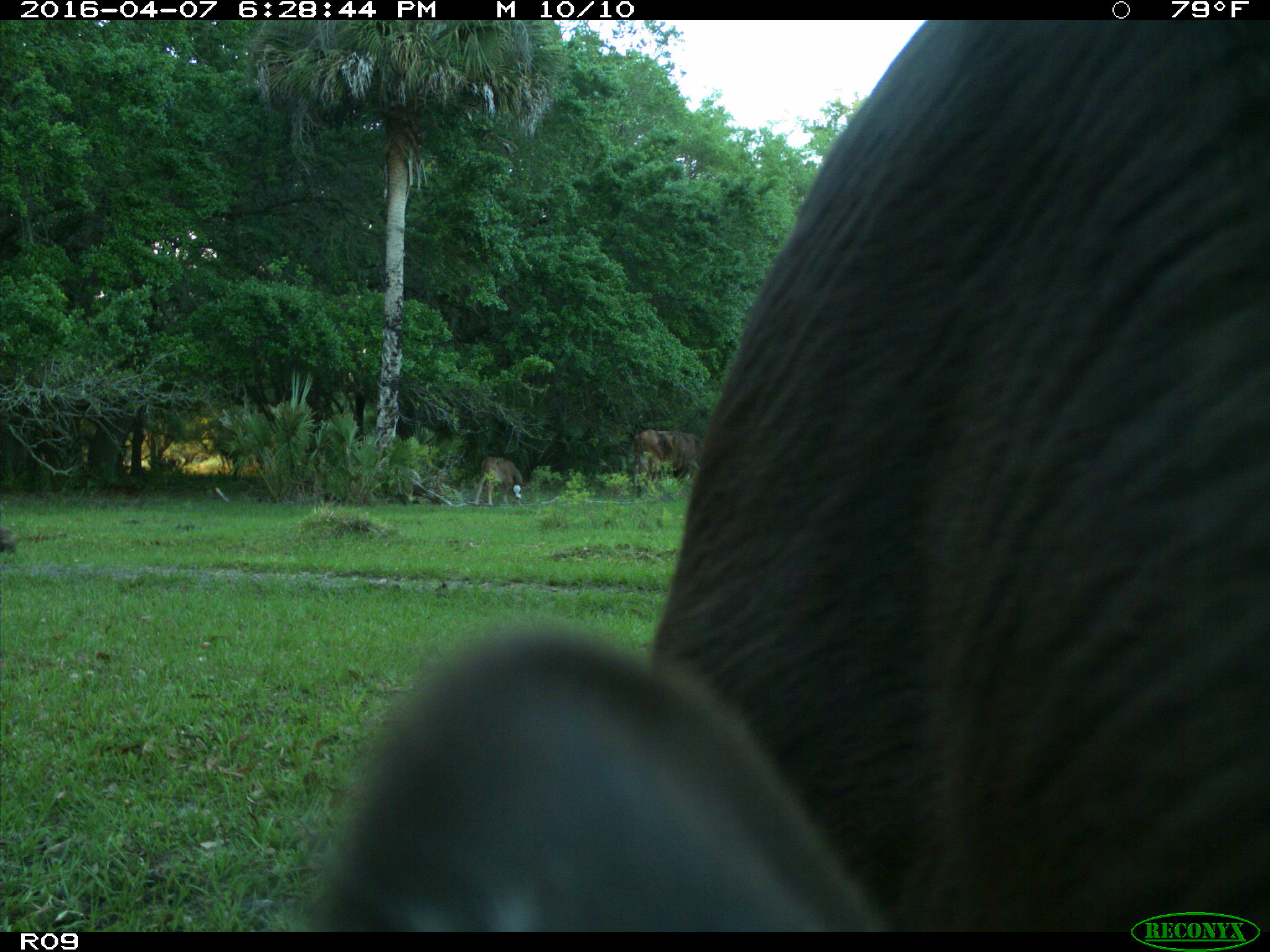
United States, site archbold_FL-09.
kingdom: Animalia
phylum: Chordata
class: Mammalia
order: Artiodactyla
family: Bovidae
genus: Bos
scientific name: Bos taurus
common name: domestic cow